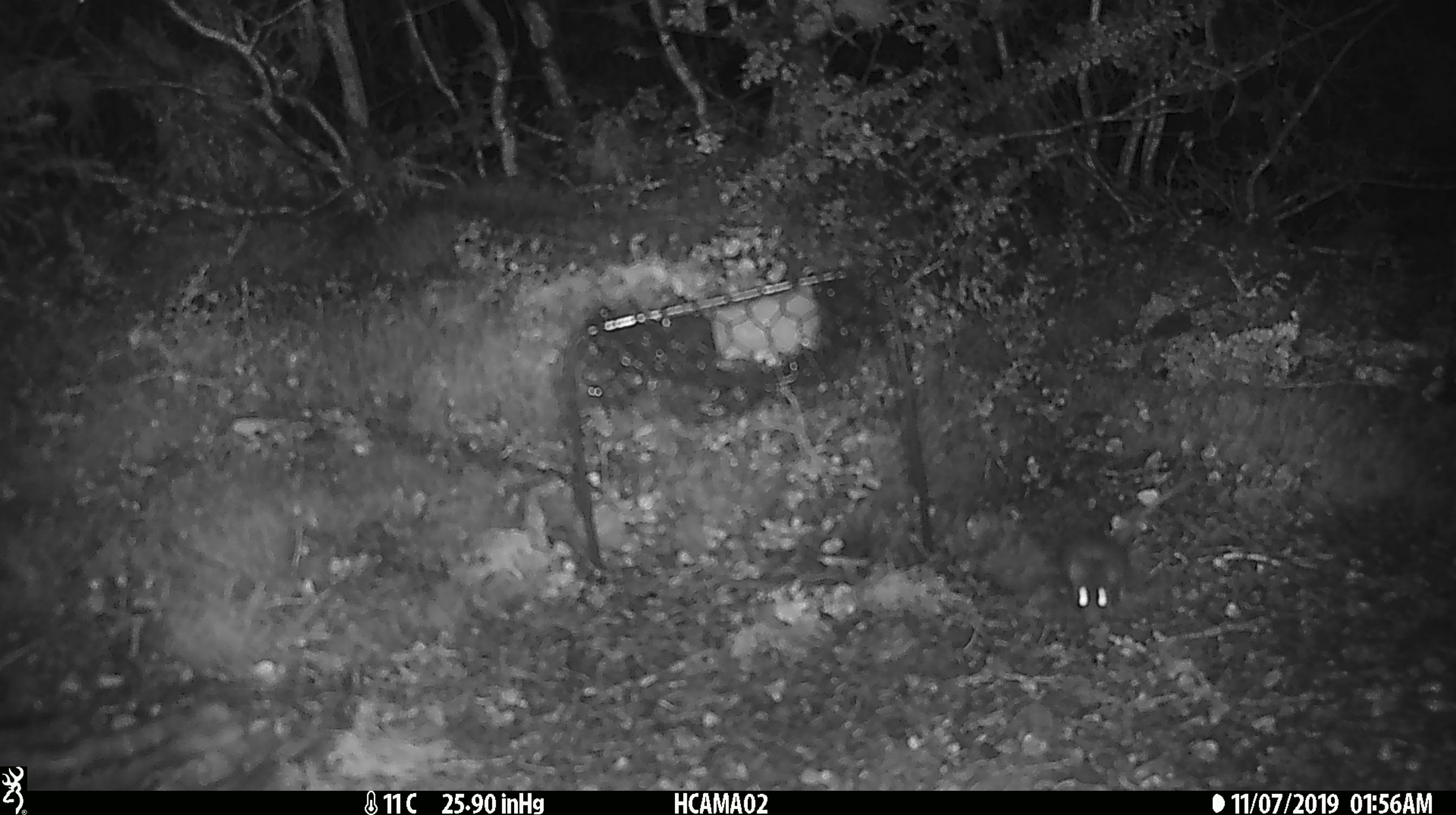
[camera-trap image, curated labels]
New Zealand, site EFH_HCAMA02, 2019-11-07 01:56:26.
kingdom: Animalia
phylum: Chordata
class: Mammalia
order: Rodentia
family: Muridae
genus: Mus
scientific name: Mus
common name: mouse